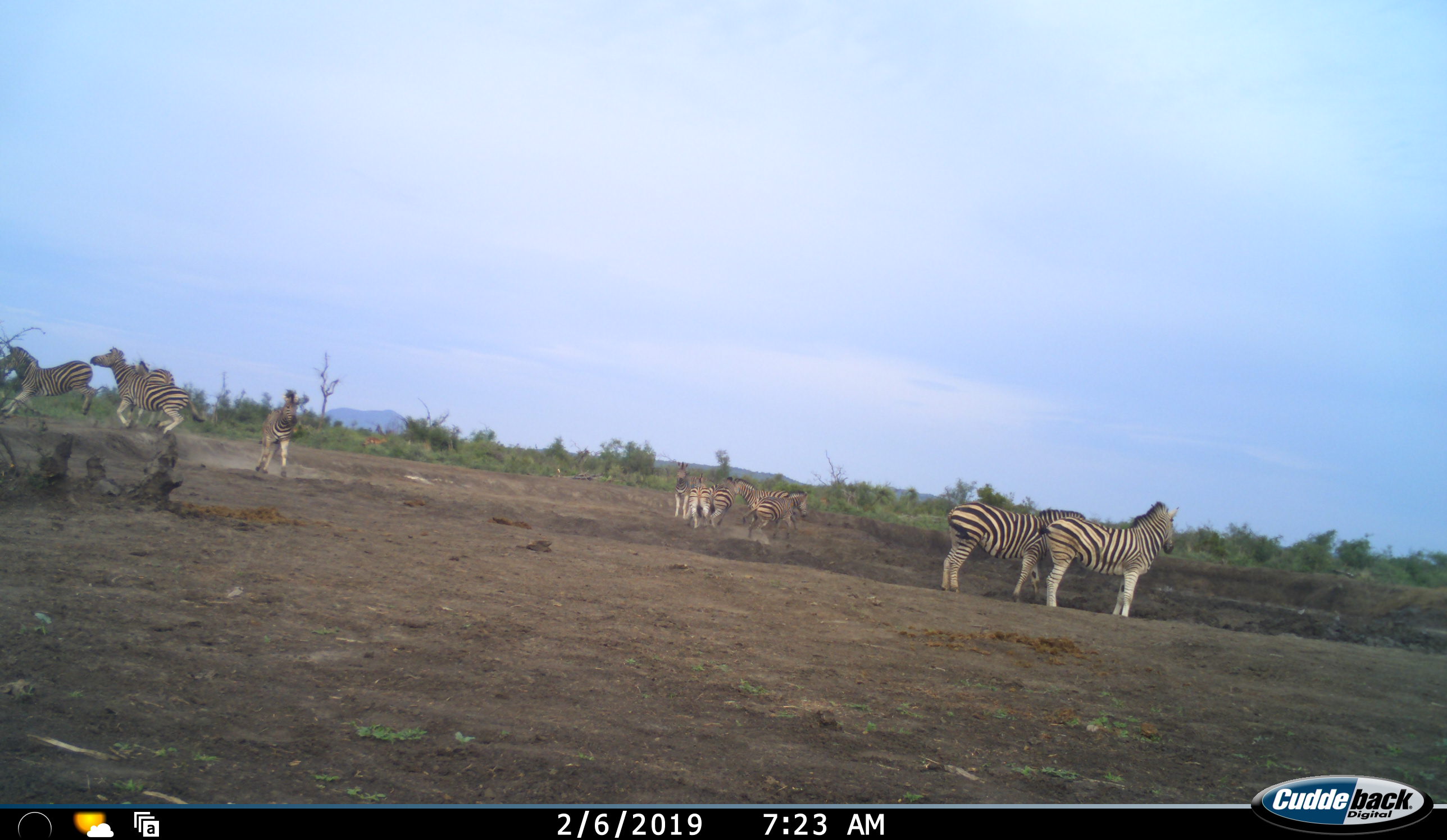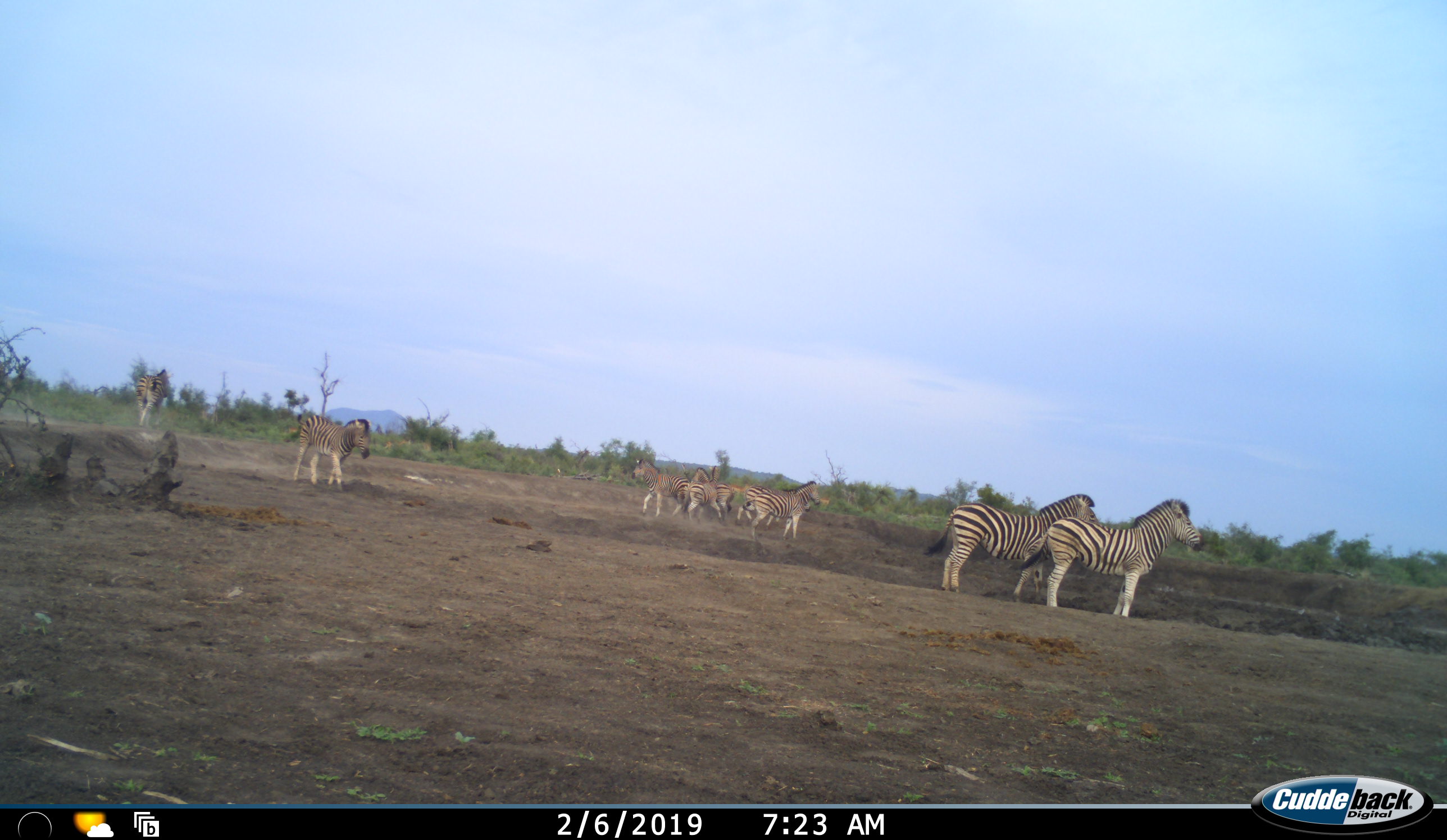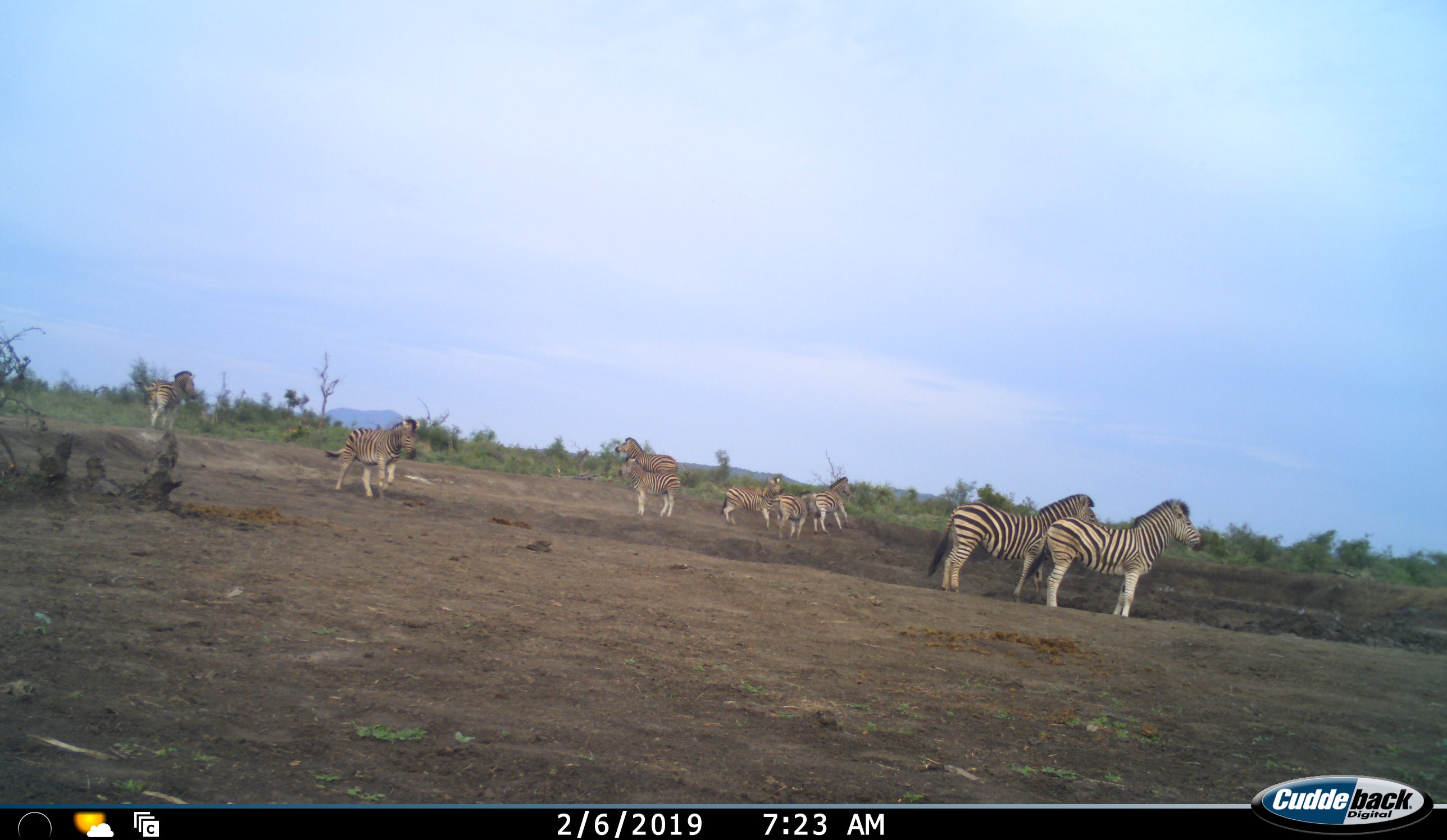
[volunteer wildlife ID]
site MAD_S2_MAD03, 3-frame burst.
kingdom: Animalia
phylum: Chordata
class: Mammalia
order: Perissodactyla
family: Equidae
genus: Equus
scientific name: Equus quagga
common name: plains zebra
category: zebraplains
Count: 9.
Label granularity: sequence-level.